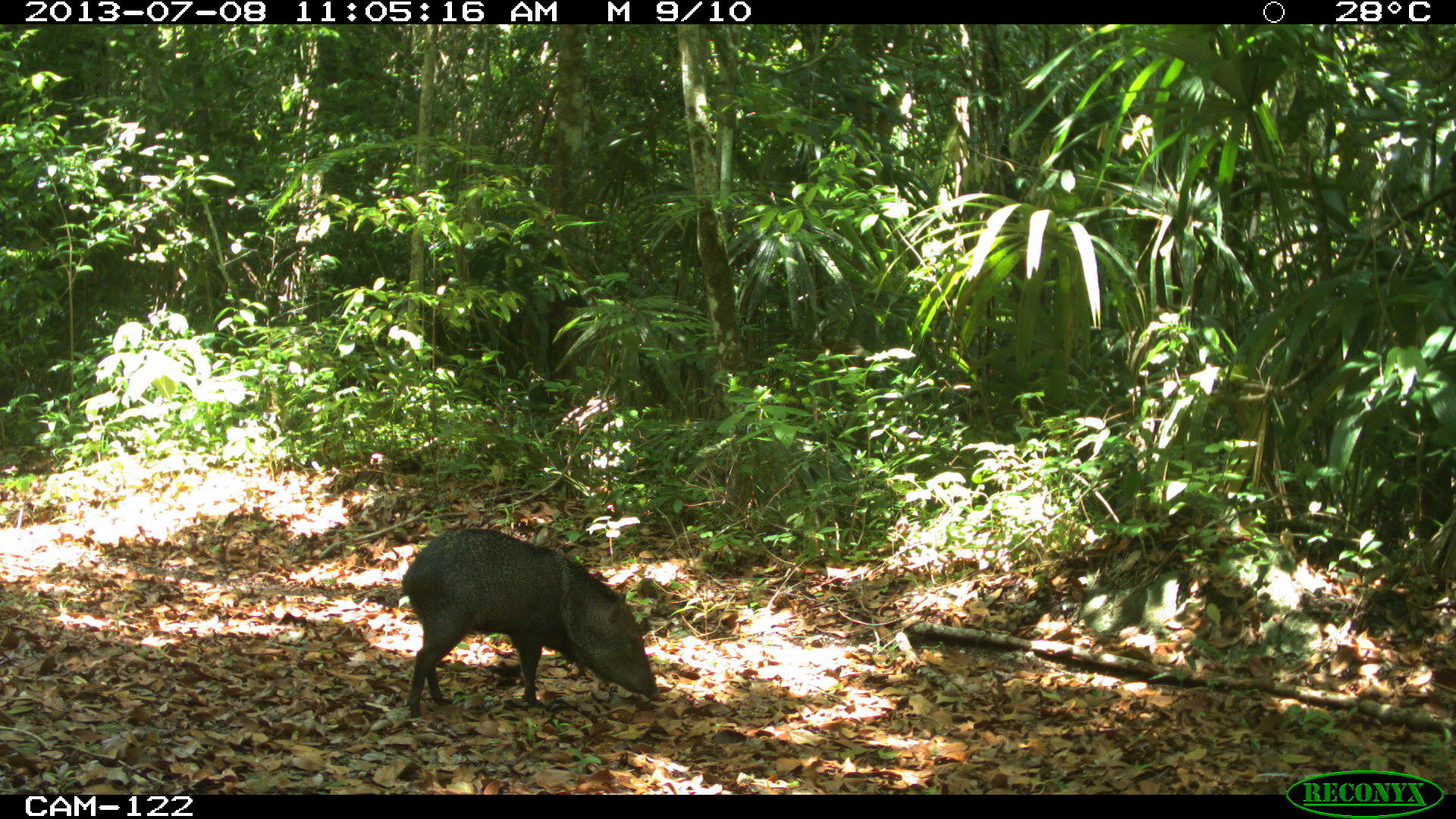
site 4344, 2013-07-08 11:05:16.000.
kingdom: Animalia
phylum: Chordata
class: Mammalia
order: Artiodactyla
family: Tayassuidae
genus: Pecari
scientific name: Pecari tajacu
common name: collared peccary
Pecari tajacu (collared peccary), count 1.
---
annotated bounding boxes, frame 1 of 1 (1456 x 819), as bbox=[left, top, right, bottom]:
pecari tajacu: bbox=[400, 525, 660, 719]